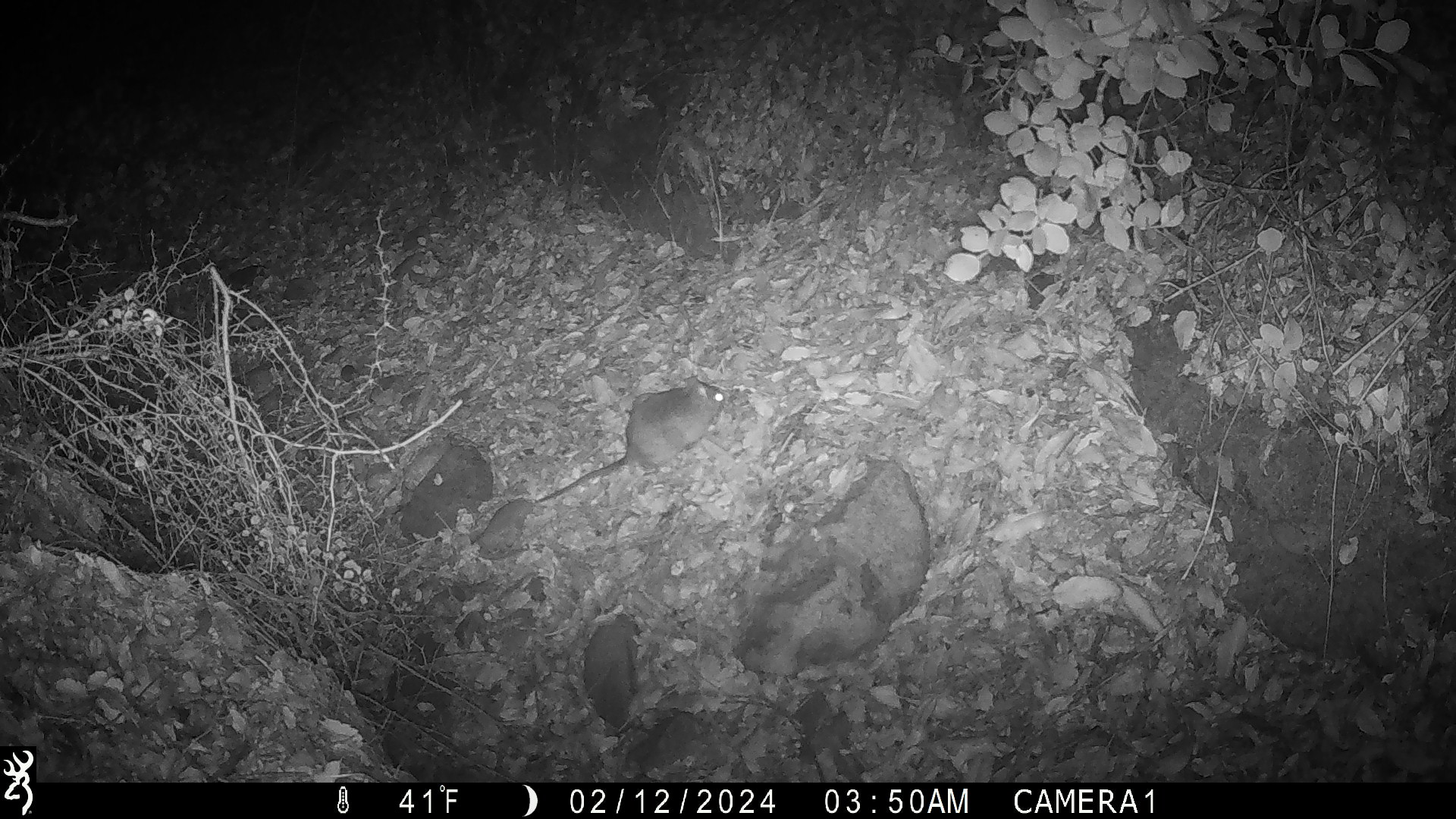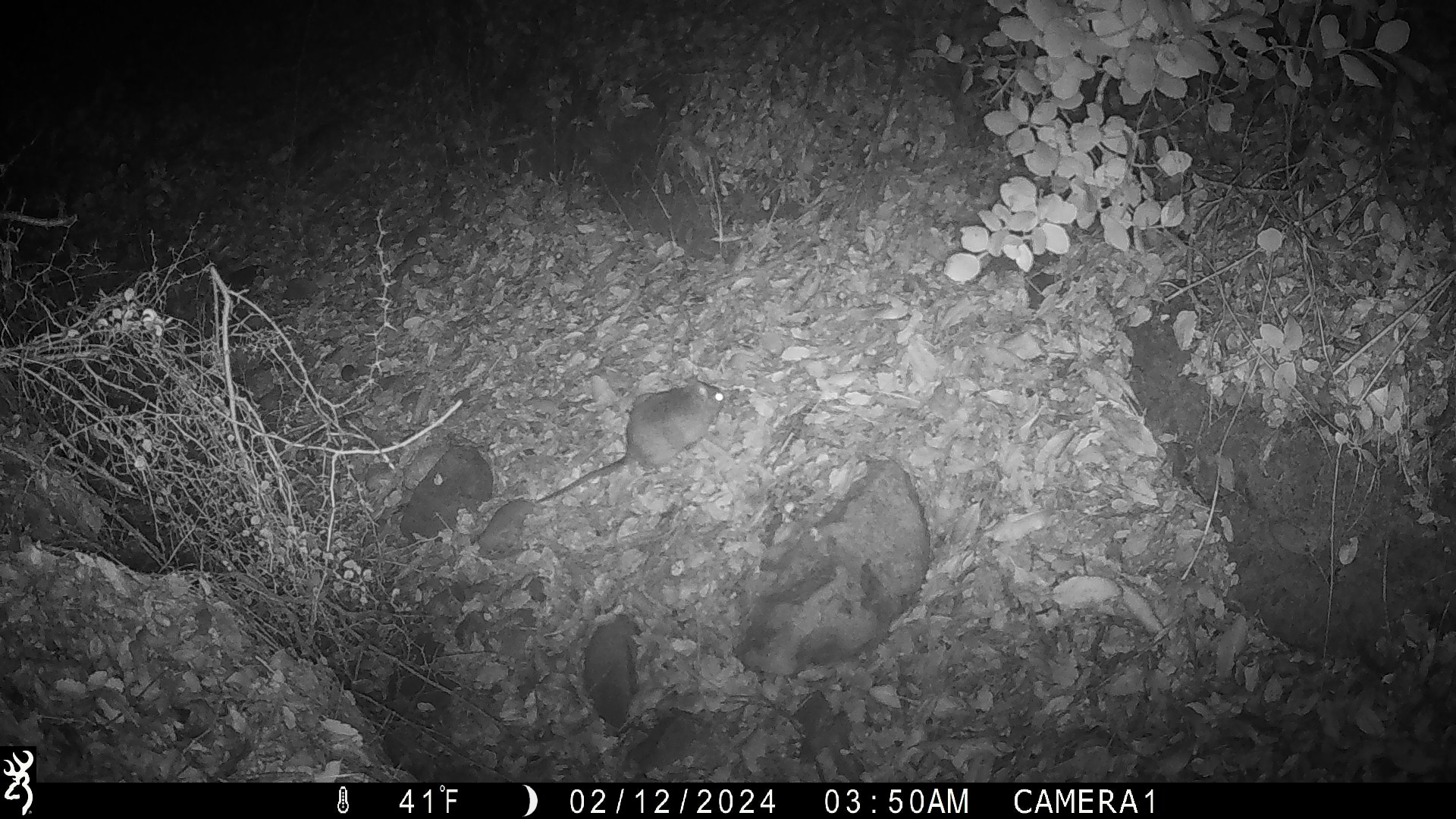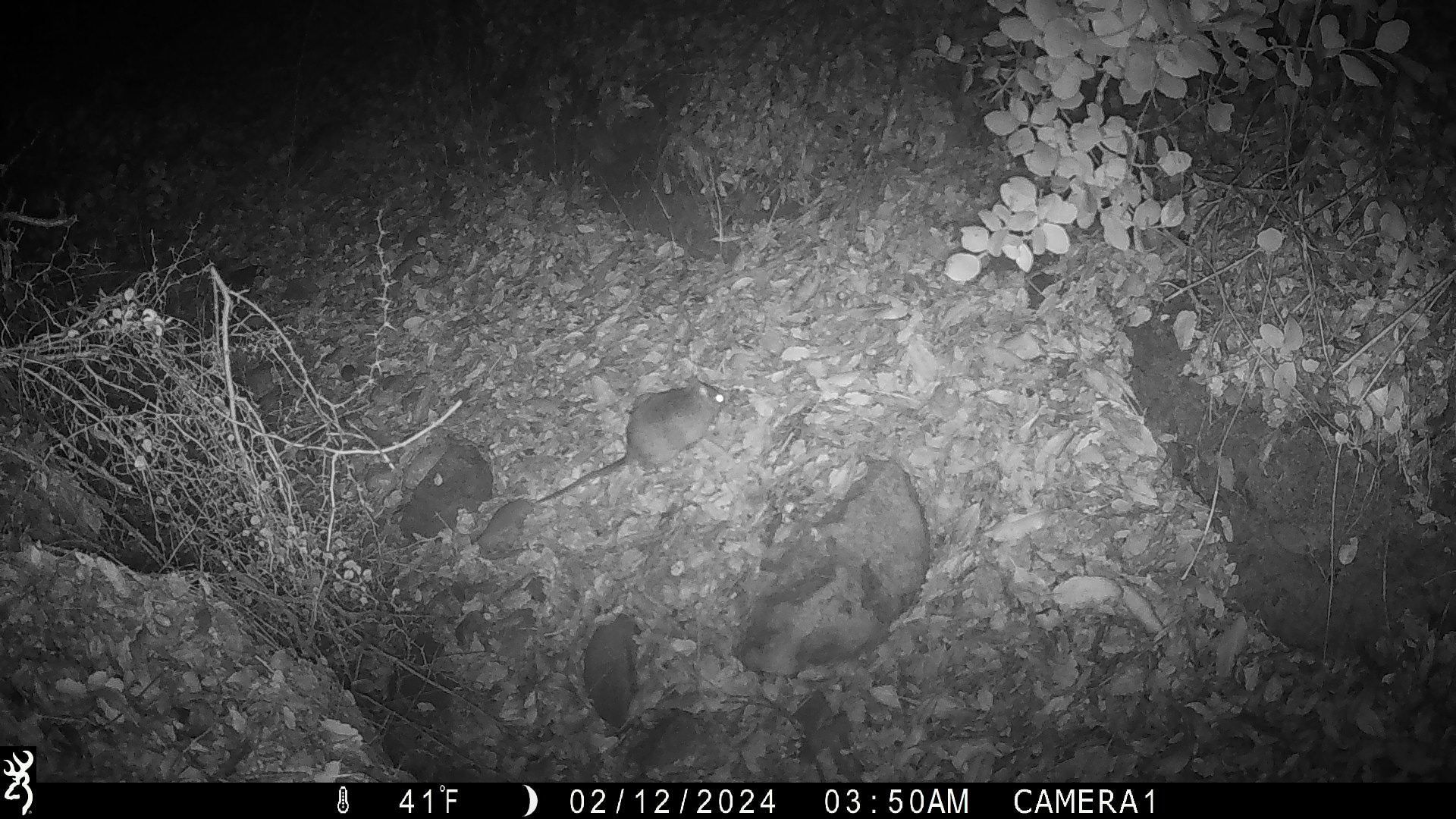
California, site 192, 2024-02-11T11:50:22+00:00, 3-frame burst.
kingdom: Animalia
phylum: Chordata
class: Mammalia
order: Rodentia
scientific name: Rodentia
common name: mouse or rat